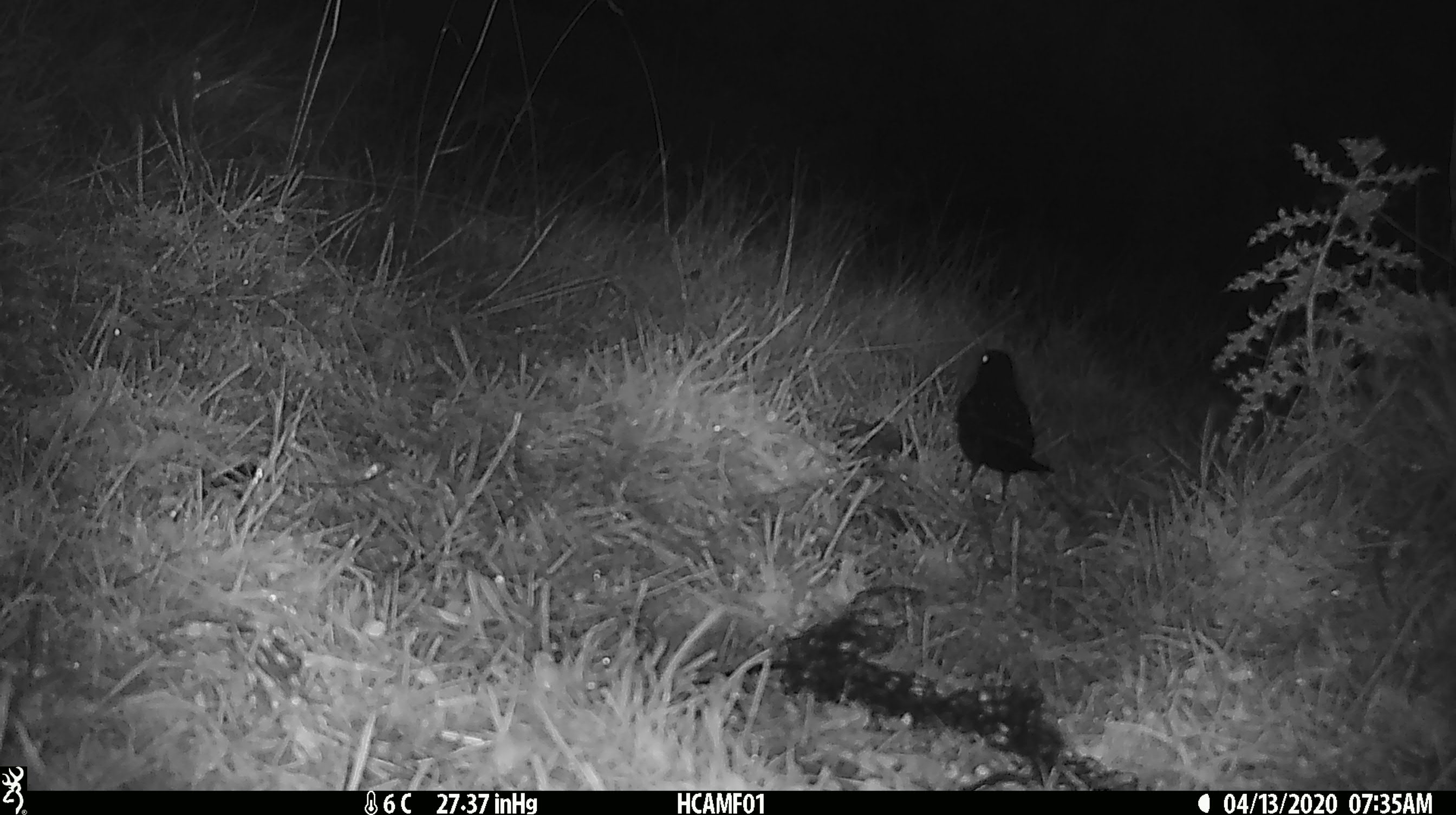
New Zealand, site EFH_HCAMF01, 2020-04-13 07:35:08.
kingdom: Animalia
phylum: Chordata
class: Aves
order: Passeriformes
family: Turdidae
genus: Turdus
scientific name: Turdus merula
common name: eurasian blackbird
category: blackbird